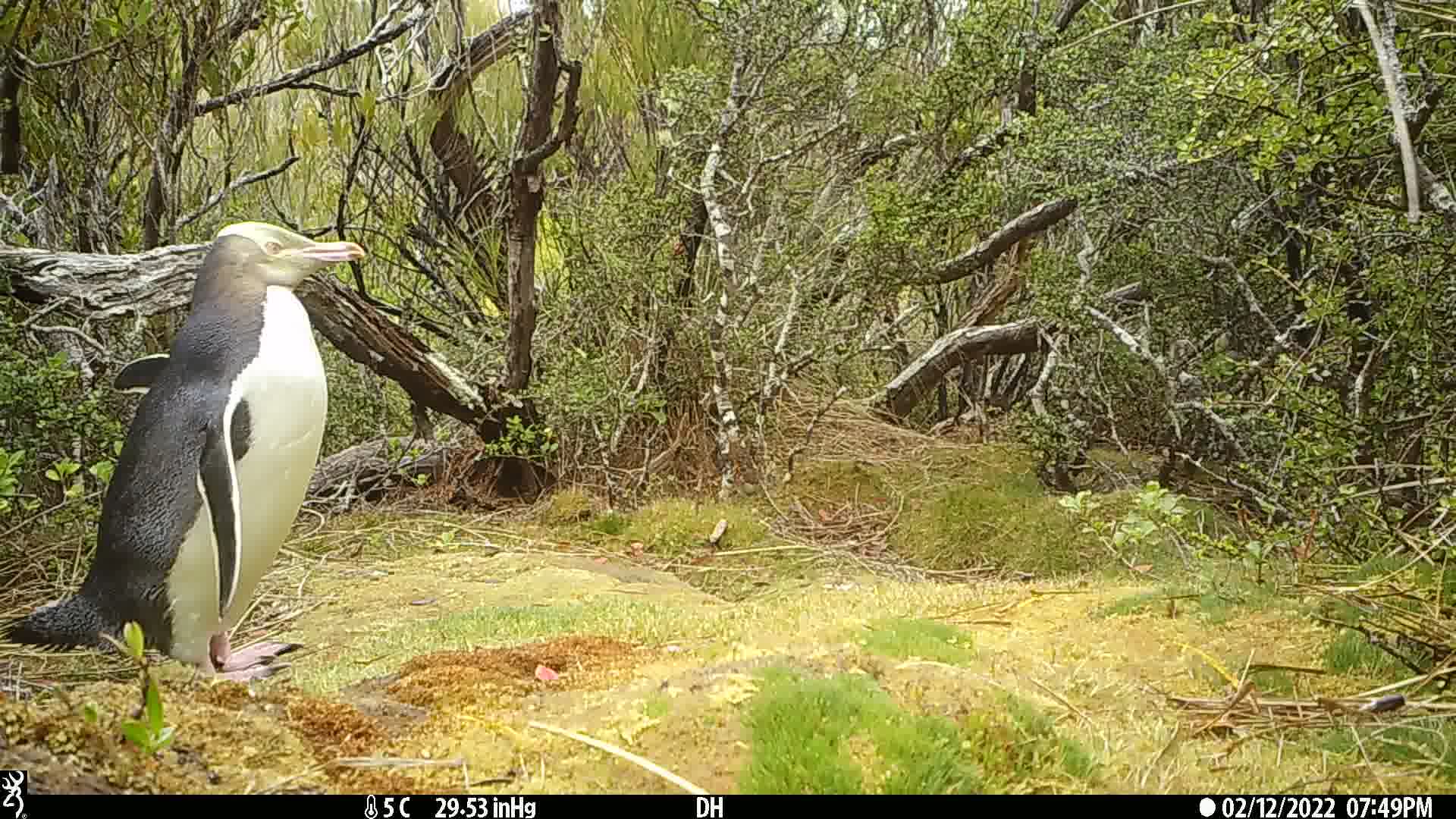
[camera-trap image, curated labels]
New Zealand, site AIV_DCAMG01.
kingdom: Animalia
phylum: Chordata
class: Aves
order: Sphenisciformes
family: Spheniscidae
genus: Megadyptes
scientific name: Megadyptes antipodes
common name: yellow-eyed penguin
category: yellow eyed penguin